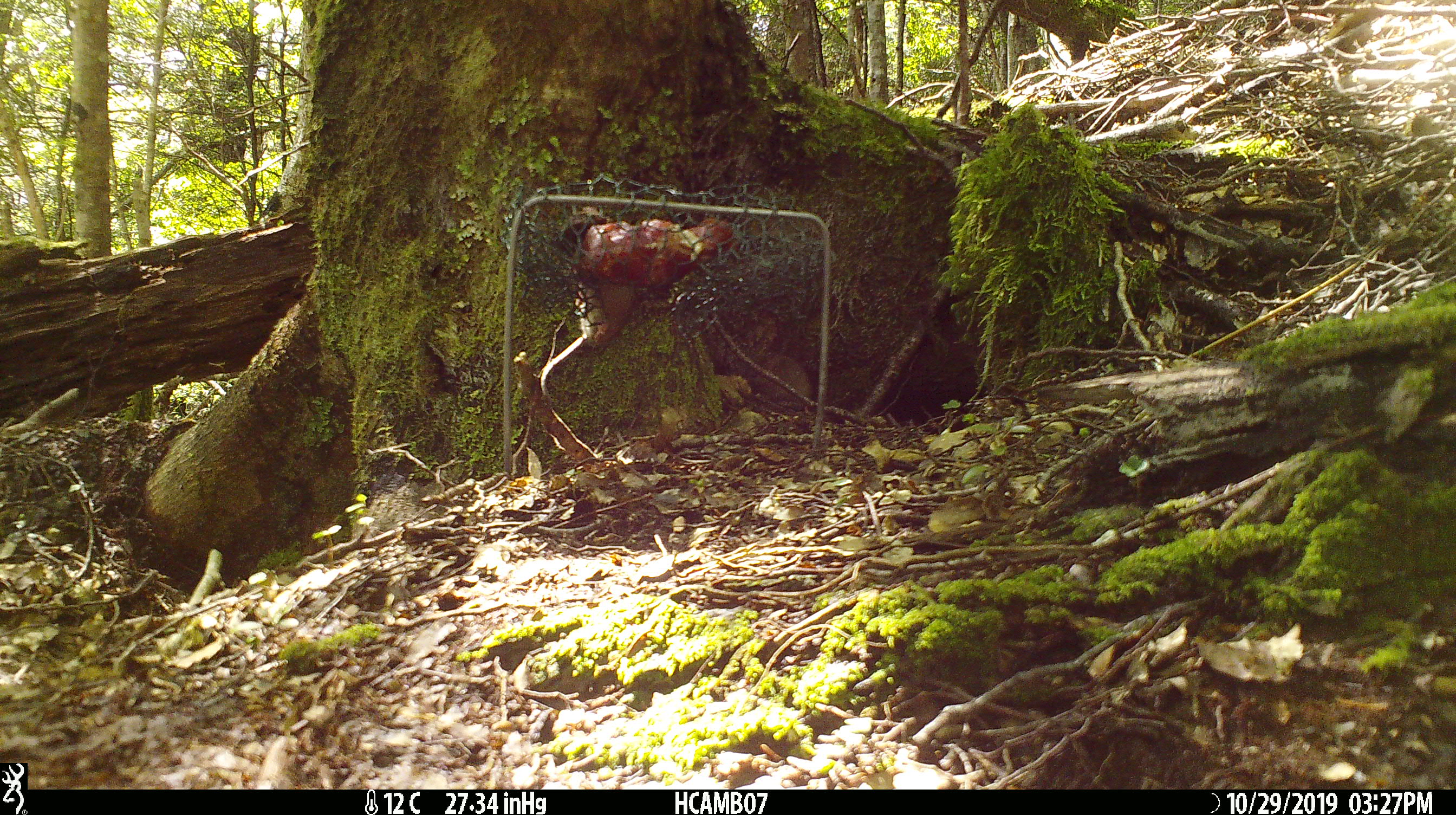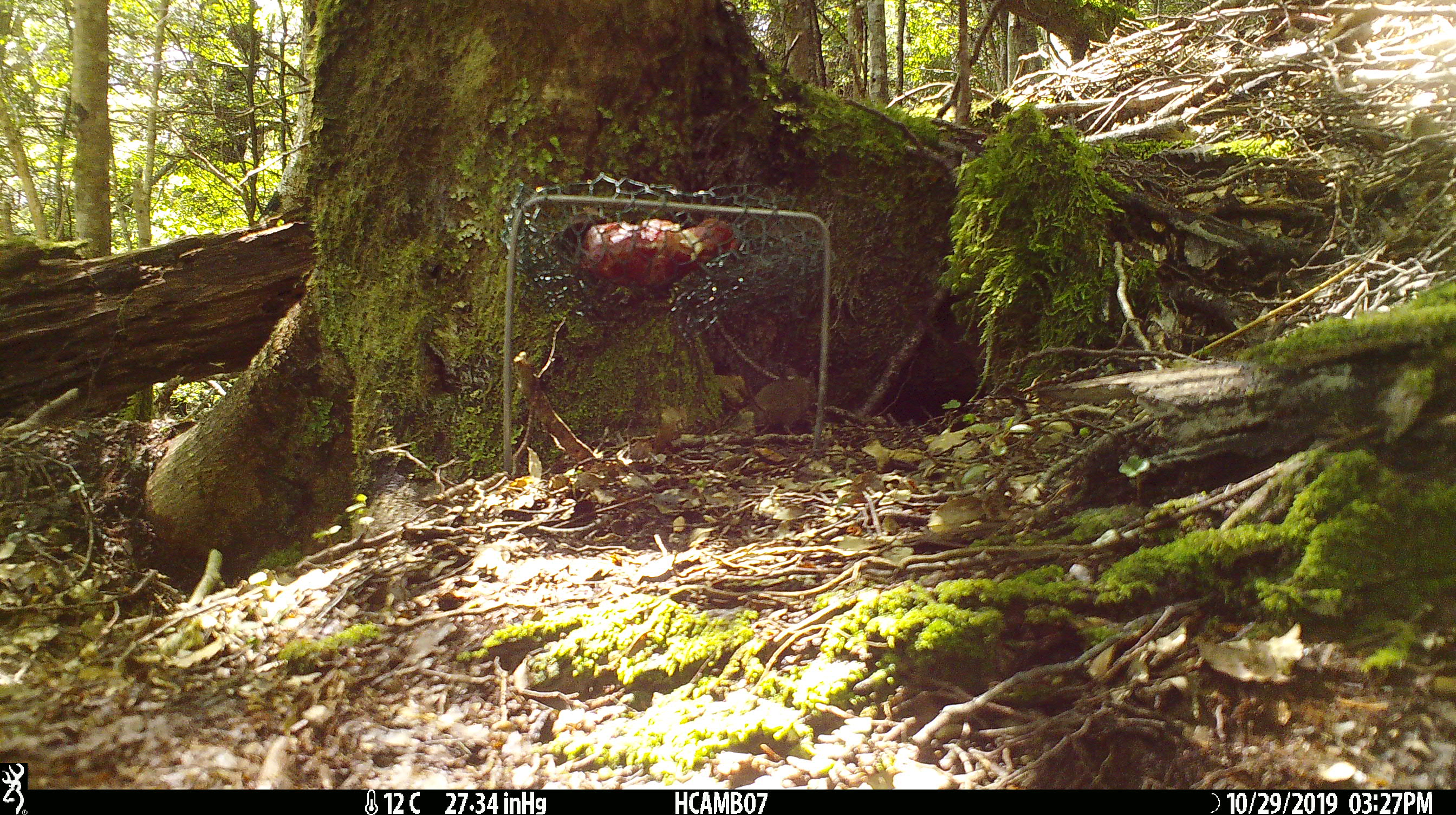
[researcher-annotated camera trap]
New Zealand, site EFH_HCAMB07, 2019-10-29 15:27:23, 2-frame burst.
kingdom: Animalia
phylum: Chordata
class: Mammalia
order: Rodentia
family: Muridae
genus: Mus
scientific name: Mus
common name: mouse